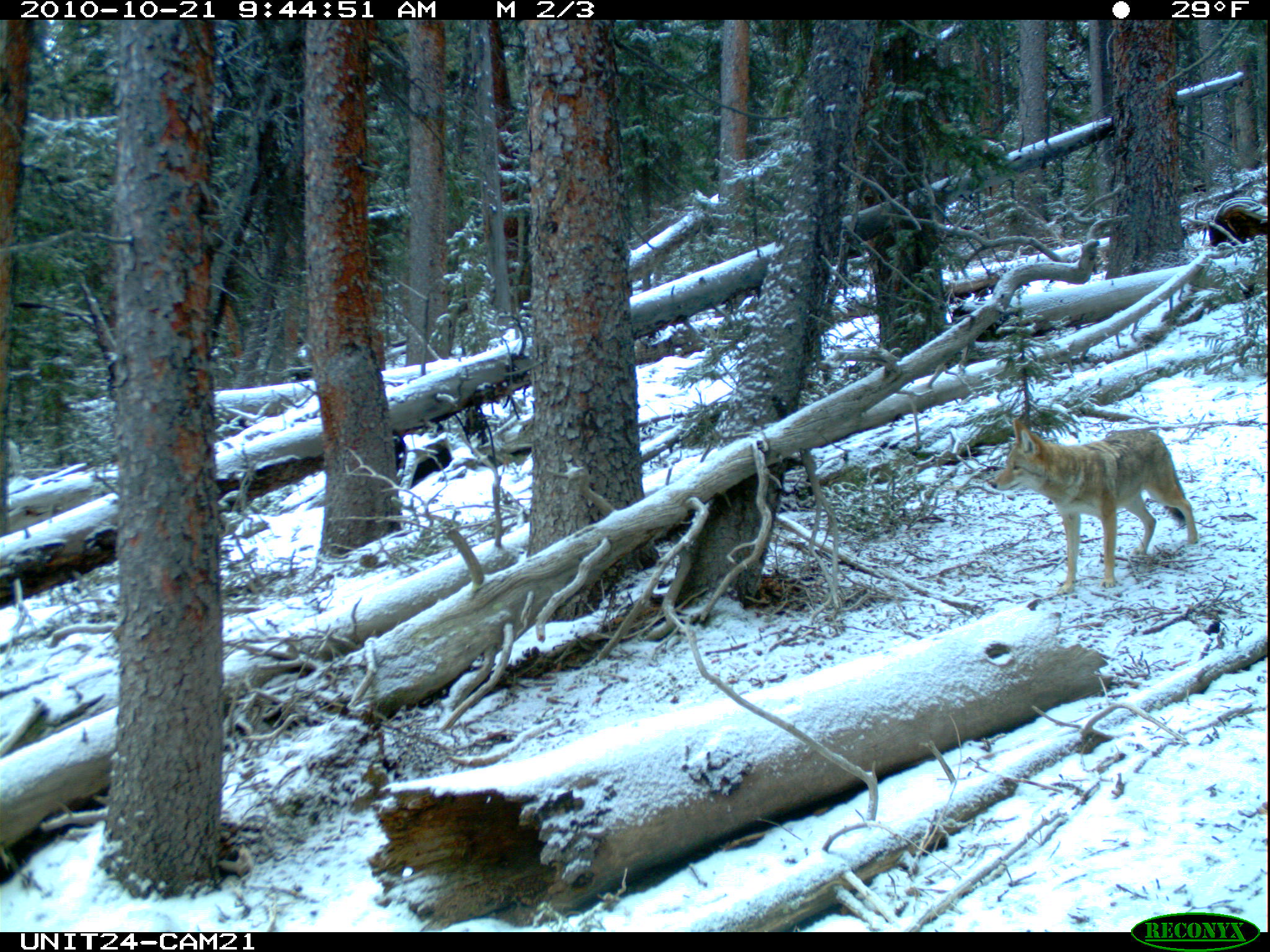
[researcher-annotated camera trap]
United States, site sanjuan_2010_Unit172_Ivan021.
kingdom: Animalia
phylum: Chordata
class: Mammalia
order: Carnivora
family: Canidae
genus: Canis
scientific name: Canis latrans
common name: coyote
Canis latrans (coyote).